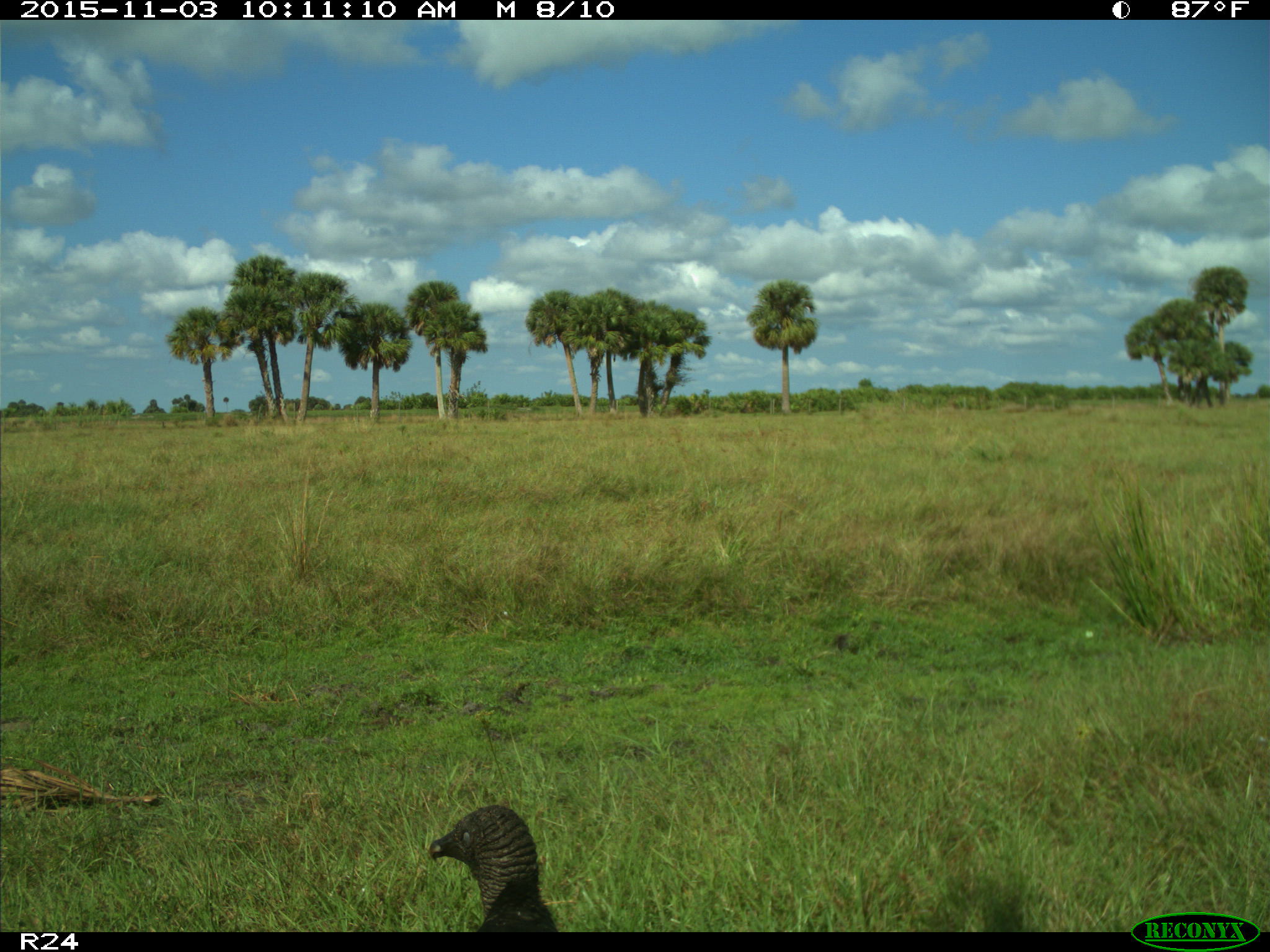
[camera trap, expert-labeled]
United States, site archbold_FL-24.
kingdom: Animalia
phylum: Chordata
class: Aves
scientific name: Aves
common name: birds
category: unidentified bird